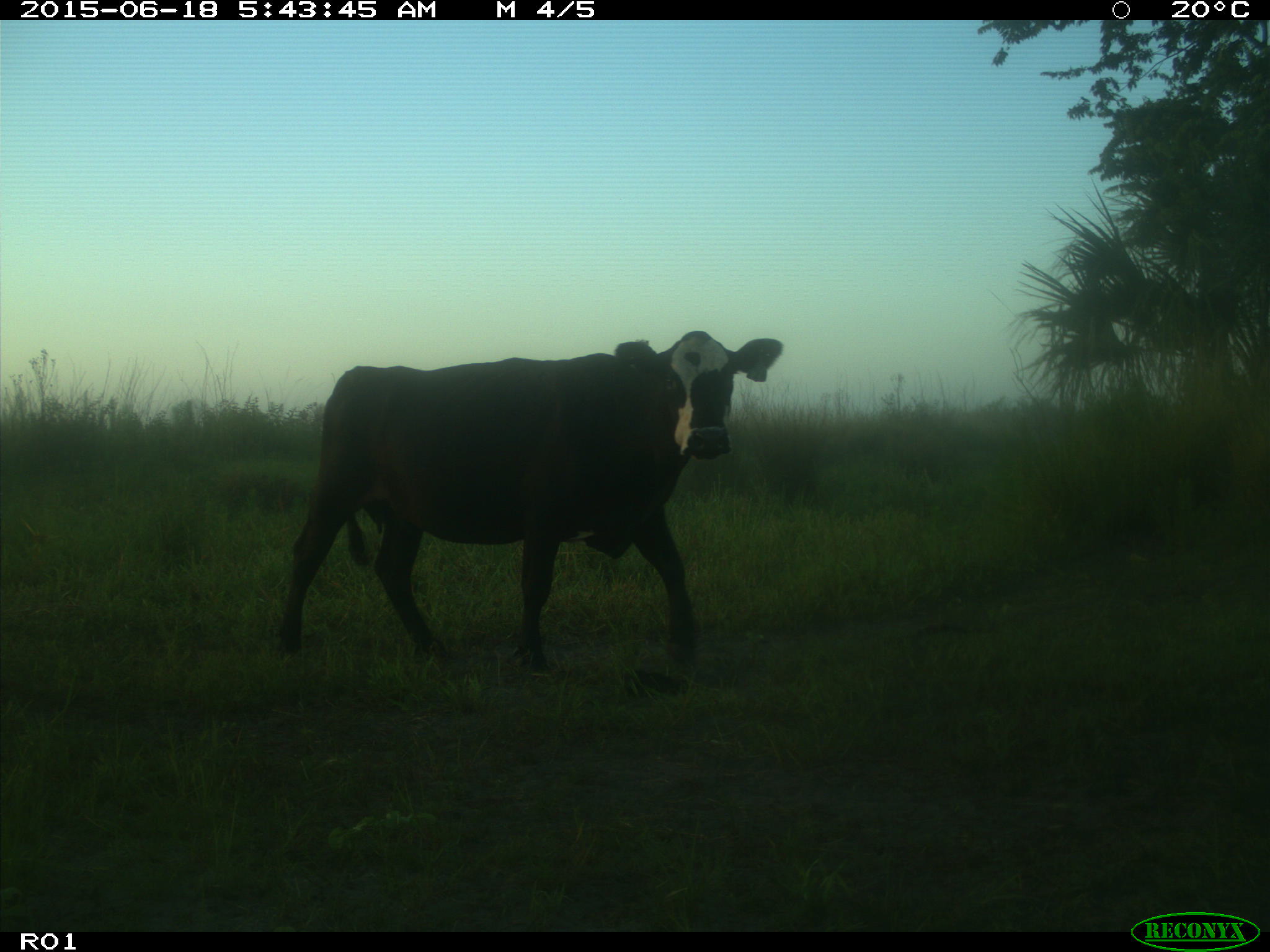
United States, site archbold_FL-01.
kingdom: Animalia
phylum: Chordata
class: Mammalia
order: Artiodactyla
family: Bovidae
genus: Bos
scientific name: Bos taurus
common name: domestic cow